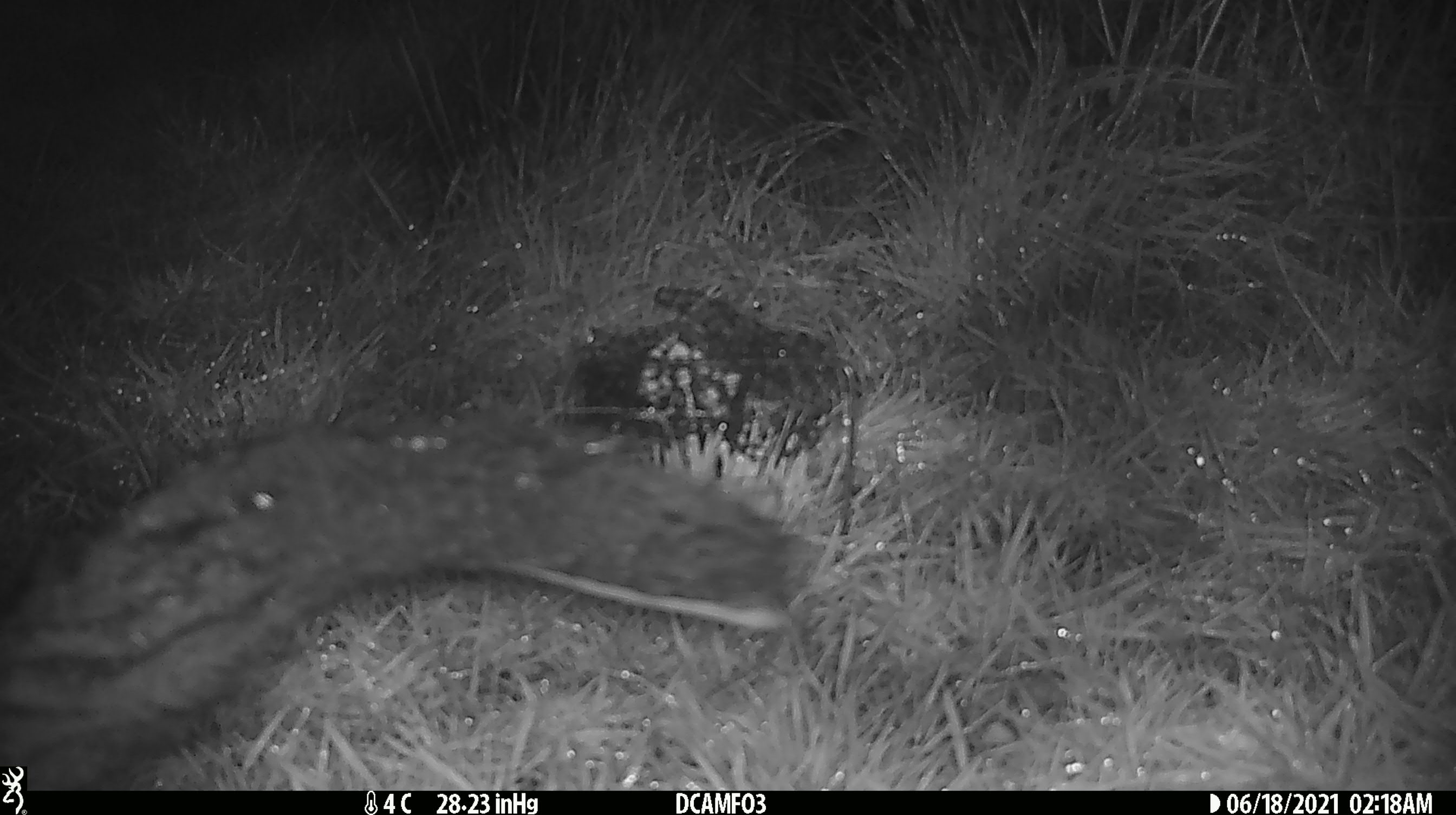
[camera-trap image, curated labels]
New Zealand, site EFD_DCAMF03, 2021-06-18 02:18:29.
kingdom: Animalia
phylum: Chordata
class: Mammalia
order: Diprotodontia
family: Phalangeridae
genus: Trichosurus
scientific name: Trichosurus vulpecula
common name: common brushtail possum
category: possum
Possum (common brushtail possum) (Trichosurus vulpecula).